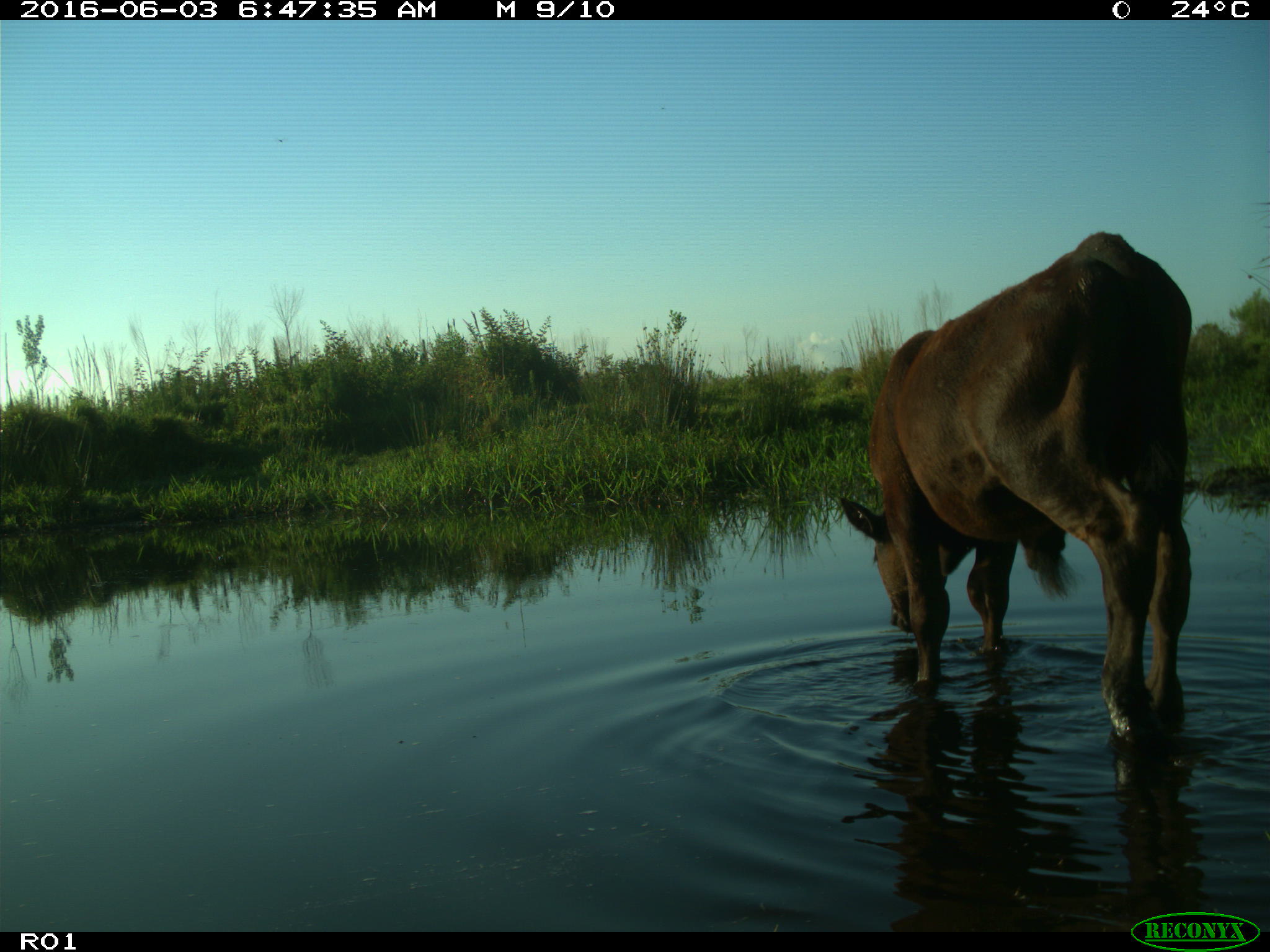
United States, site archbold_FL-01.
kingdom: Animalia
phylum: Chordata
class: Mammalia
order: Artiodactyla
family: Bovidae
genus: Bos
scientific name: Bos taurus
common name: domestic cow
Bos taurus (domestic cow).